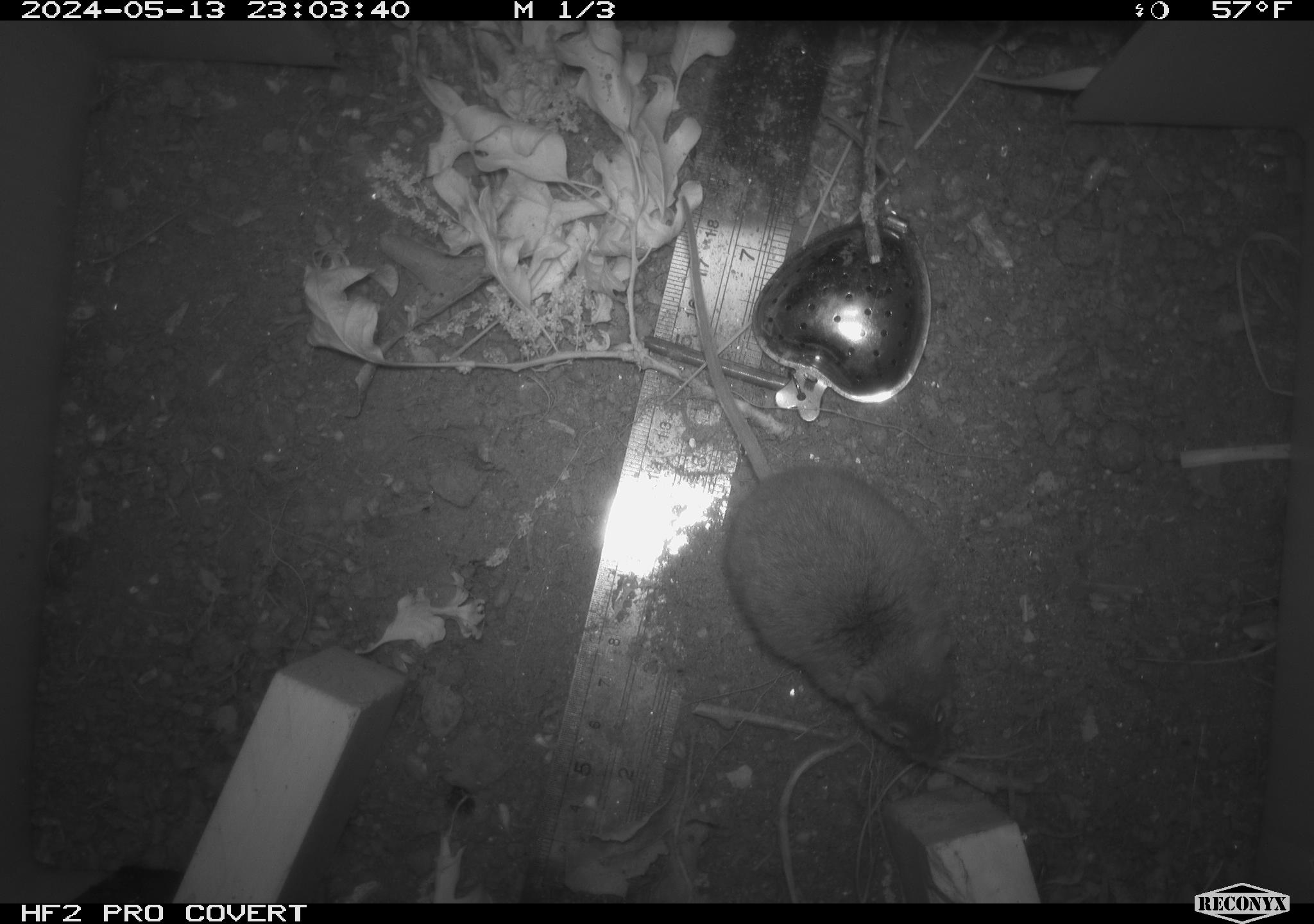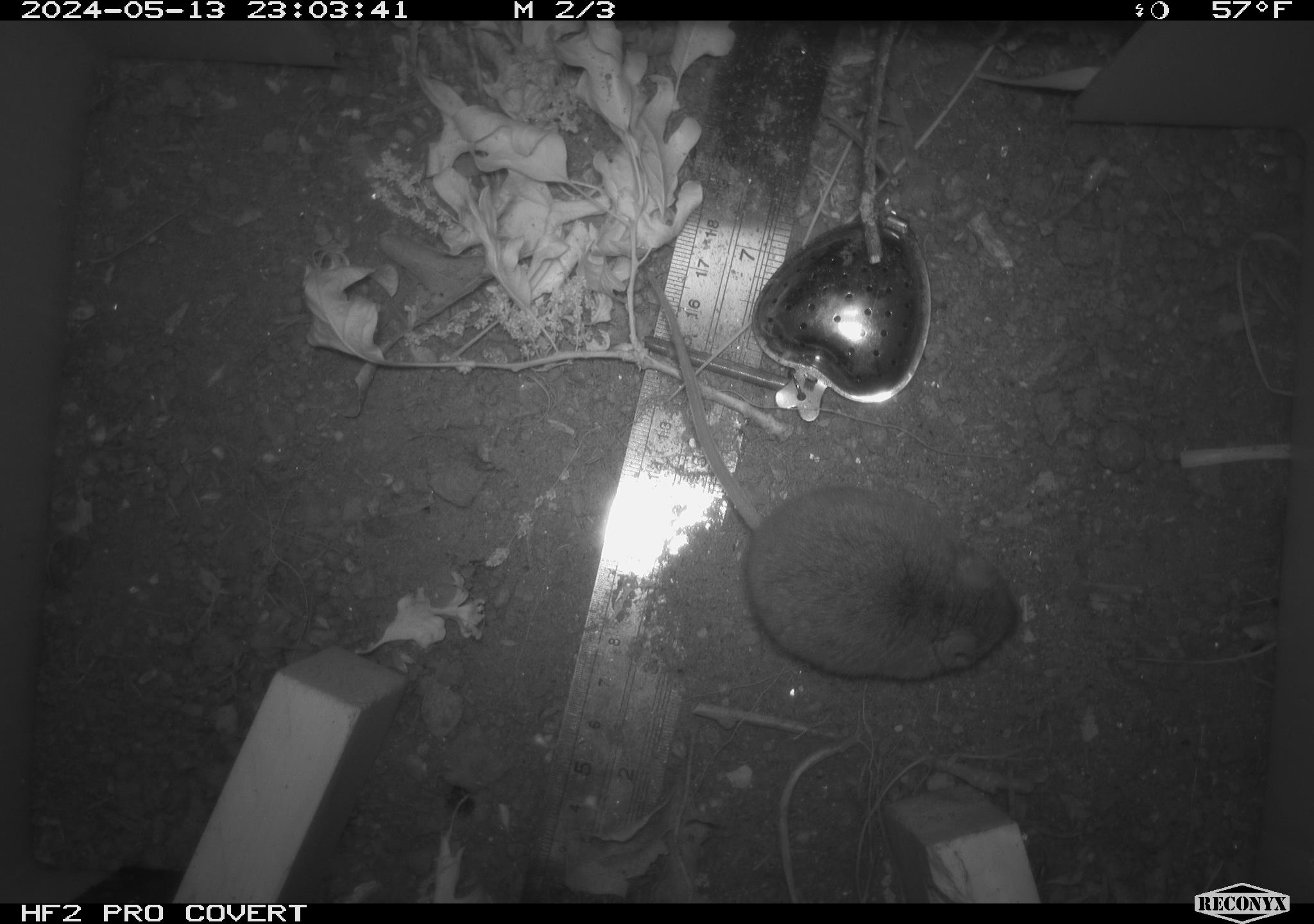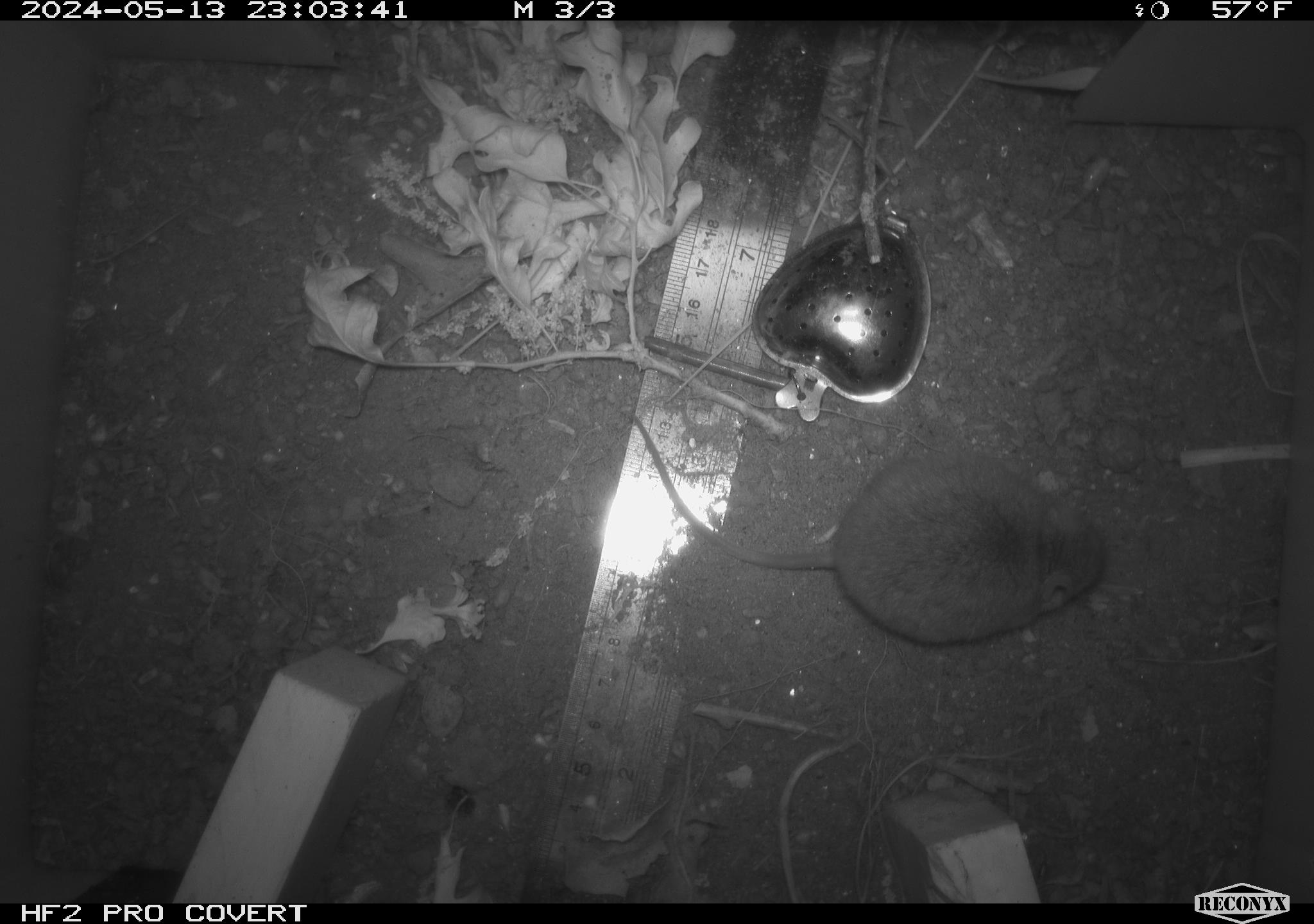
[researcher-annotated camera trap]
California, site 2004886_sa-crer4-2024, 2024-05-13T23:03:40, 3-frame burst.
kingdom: Animalia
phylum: Chordata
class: Mammalia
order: Rodentia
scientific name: Rodentia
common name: mouse species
Mouse species (Rodentia).